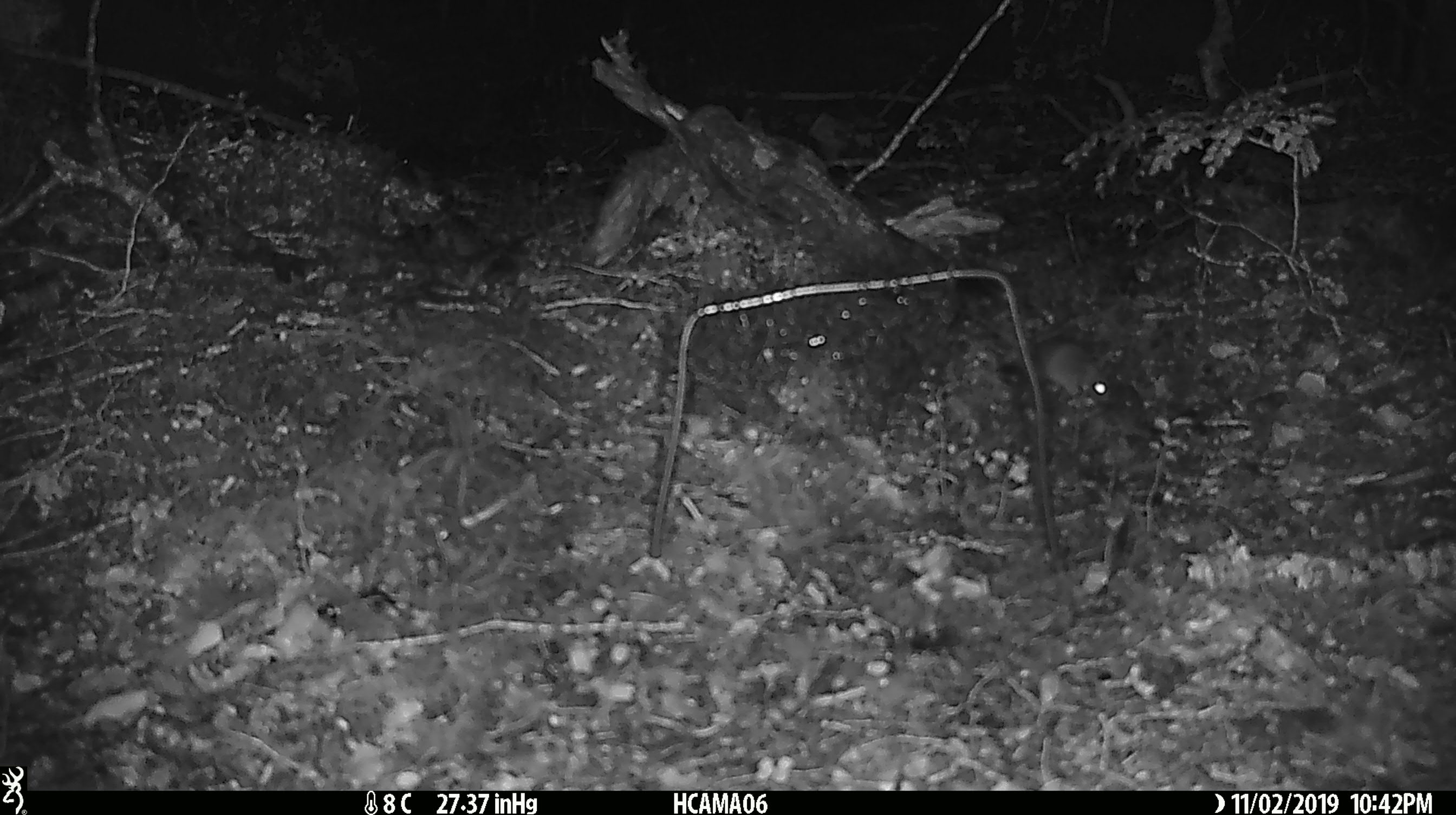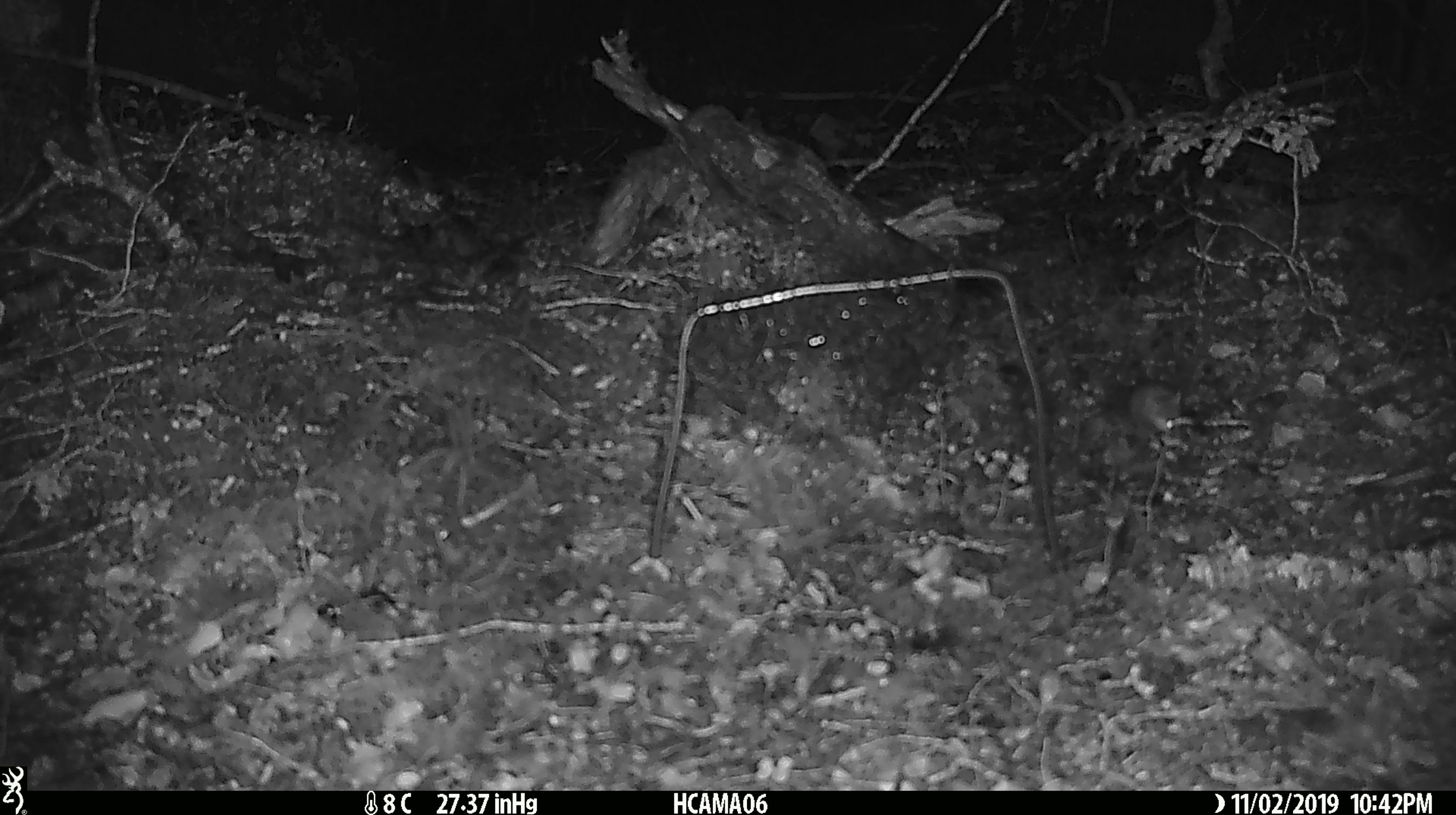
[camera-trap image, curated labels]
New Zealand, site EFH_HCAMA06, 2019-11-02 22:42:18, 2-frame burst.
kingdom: Animalia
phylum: Chordata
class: Mammalia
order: Rodentia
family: Muridae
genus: Mus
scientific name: Mus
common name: mouse